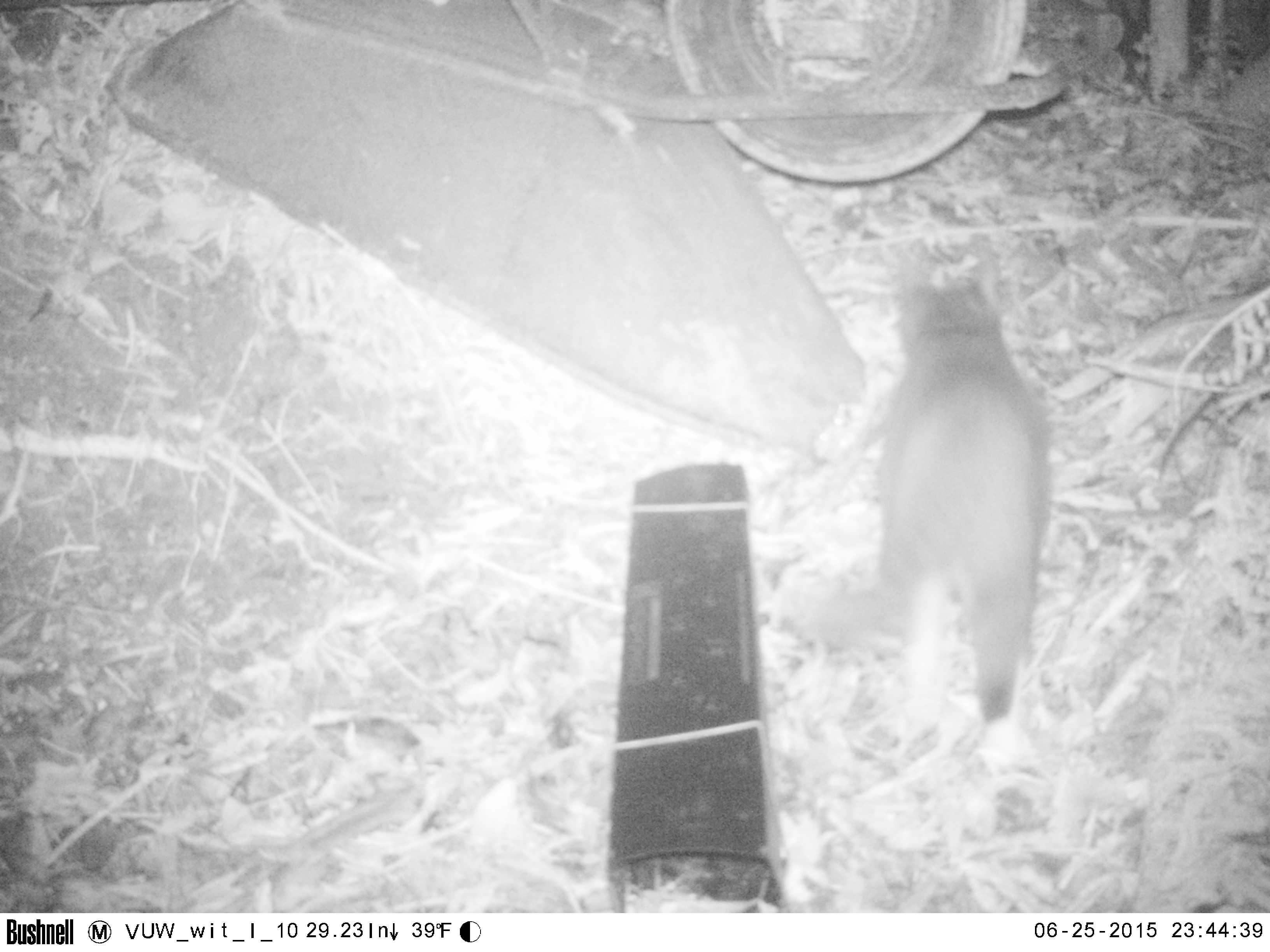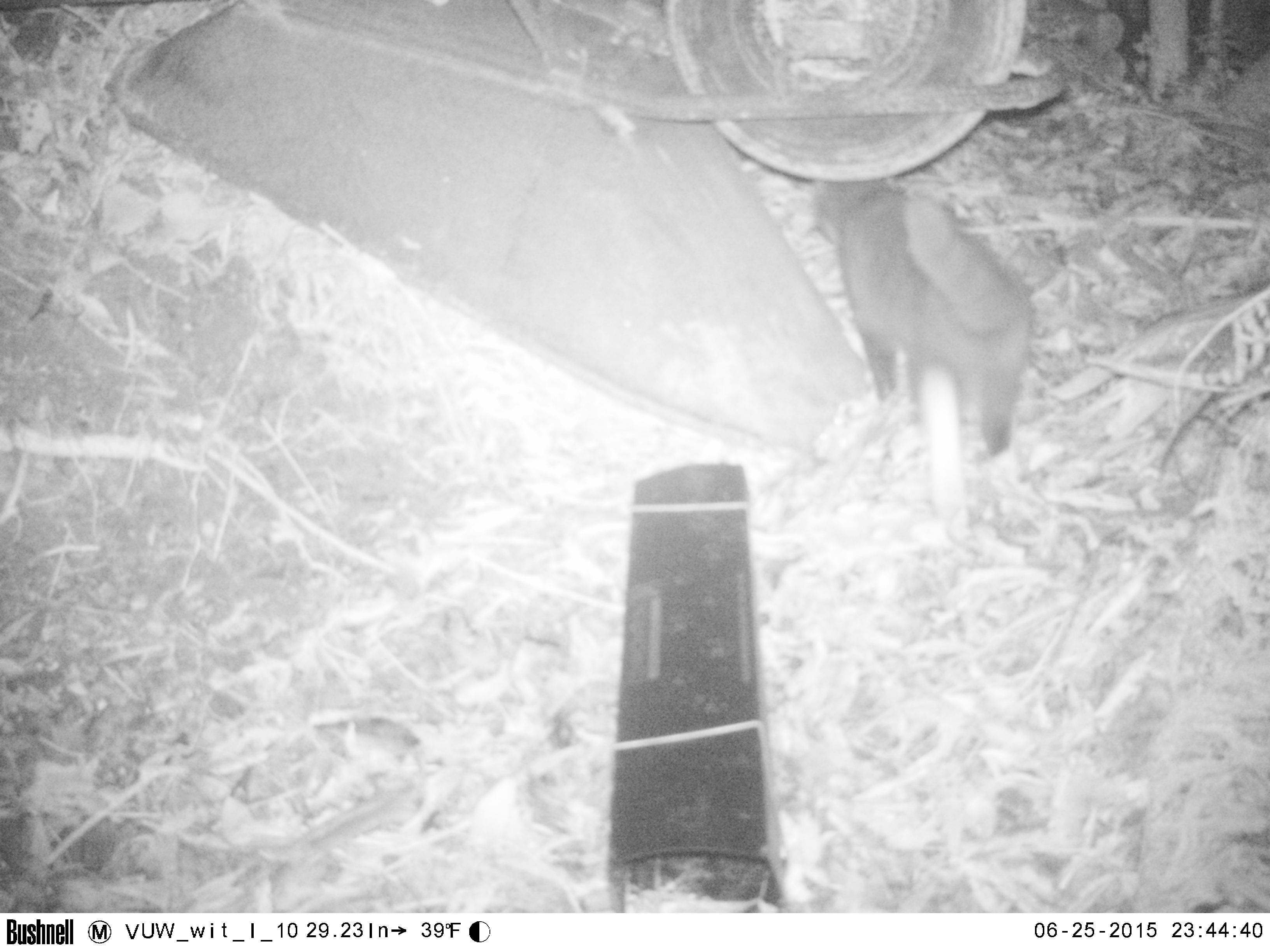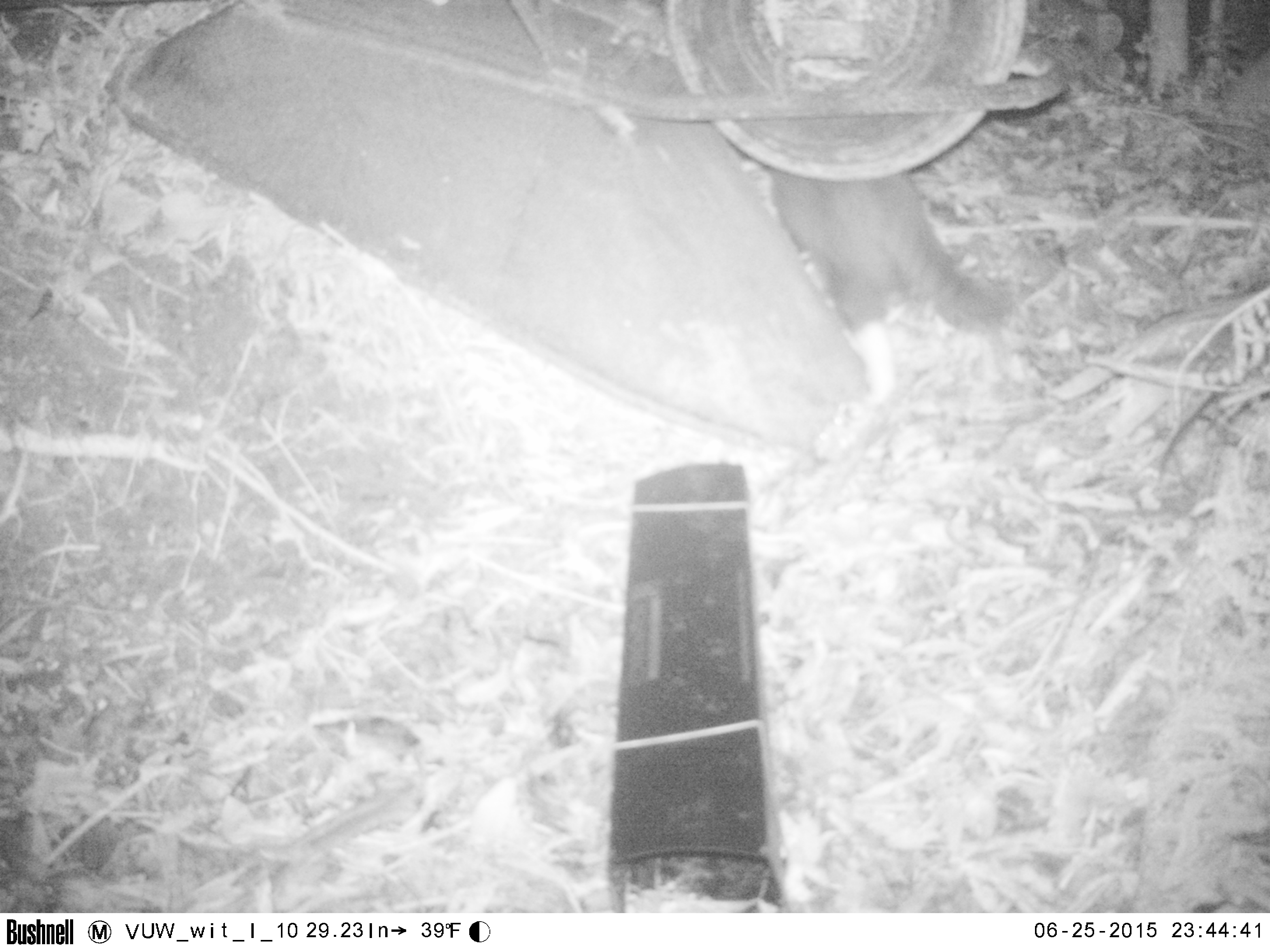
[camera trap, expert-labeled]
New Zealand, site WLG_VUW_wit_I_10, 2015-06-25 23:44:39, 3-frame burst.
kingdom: Animalia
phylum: Chordata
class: Mammalia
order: Carnivora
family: Felidae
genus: Felis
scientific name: Felis catus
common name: domestic cat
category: cat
Cat (domestic cat) (Felis catus).